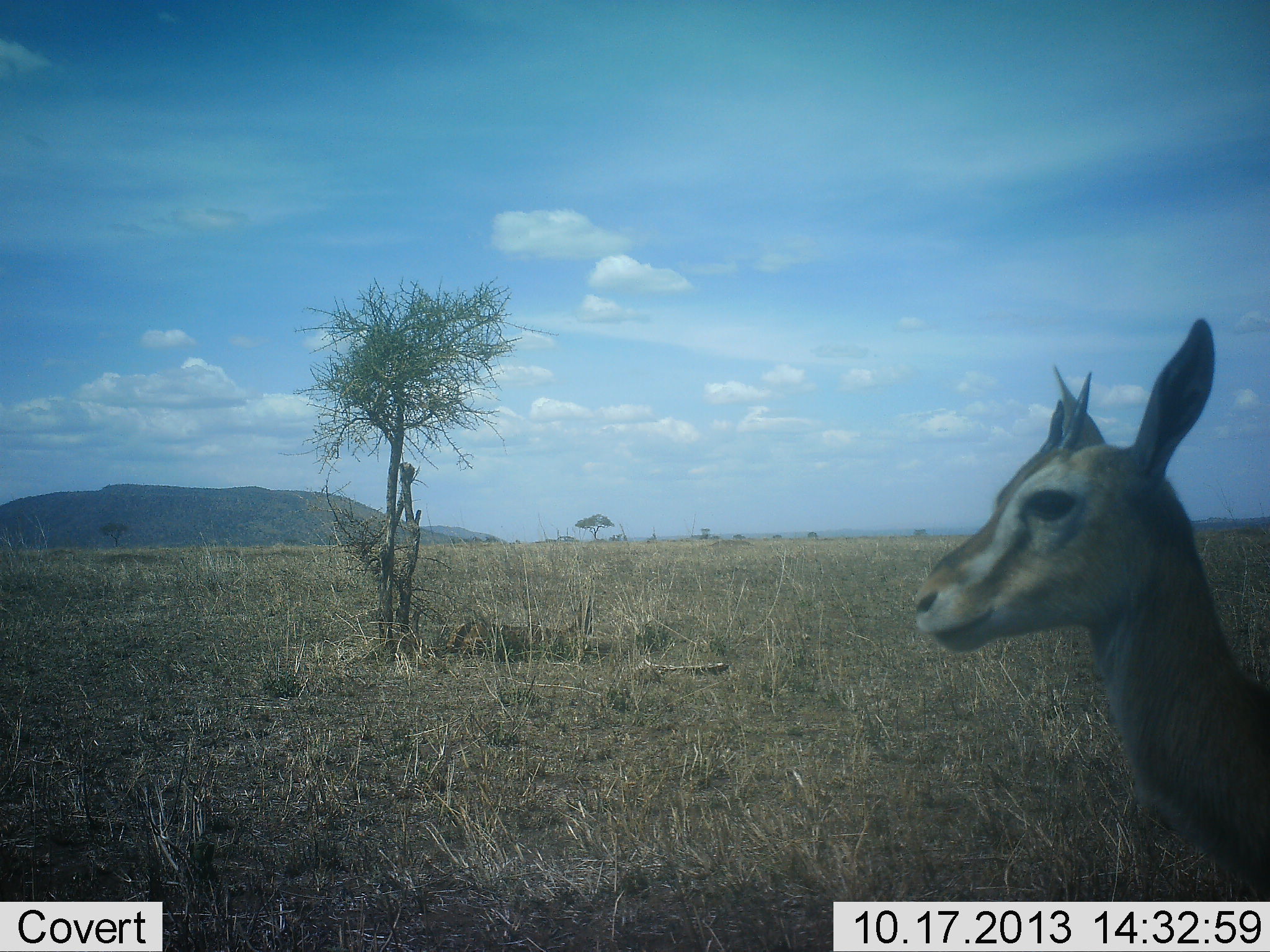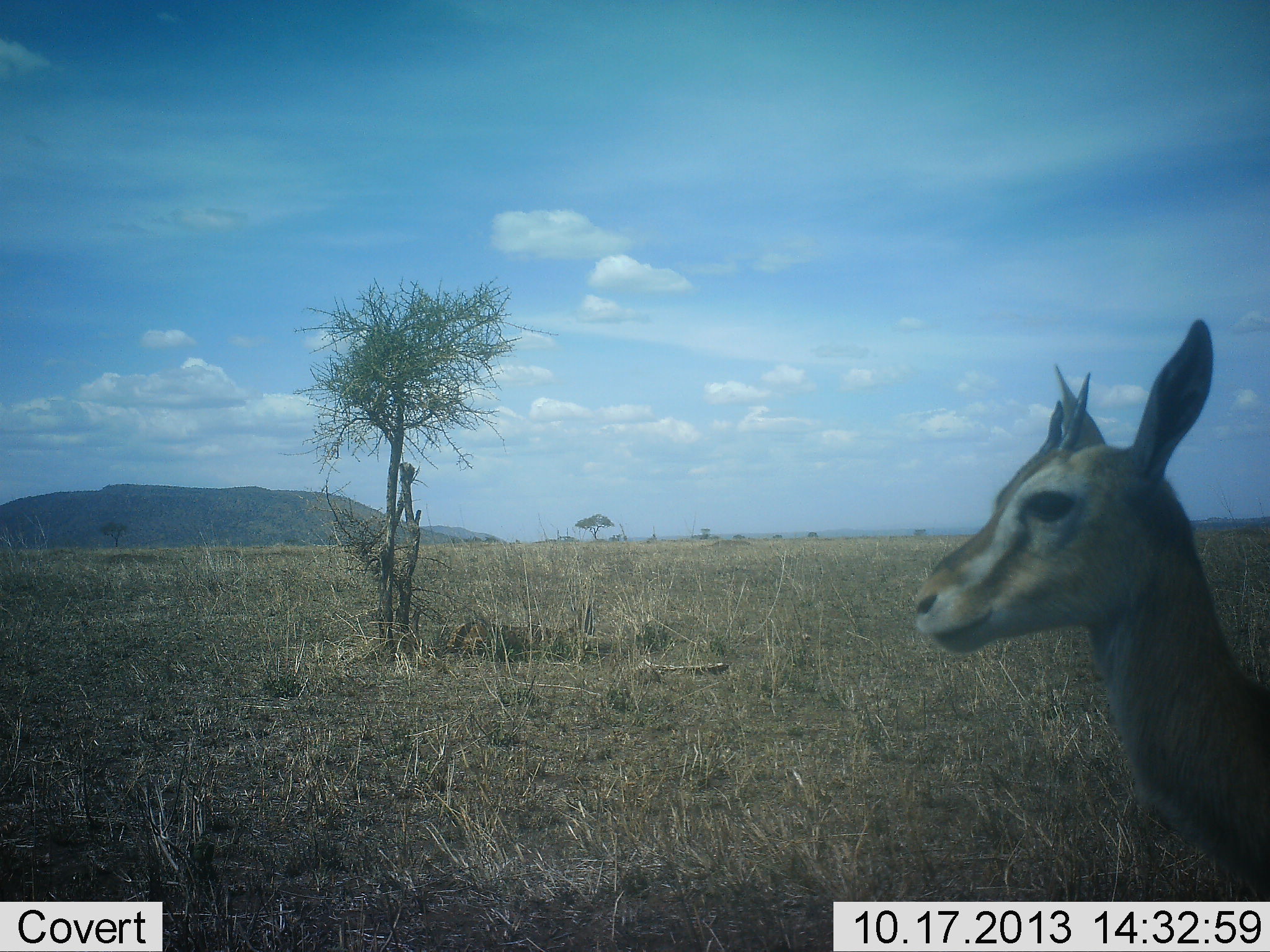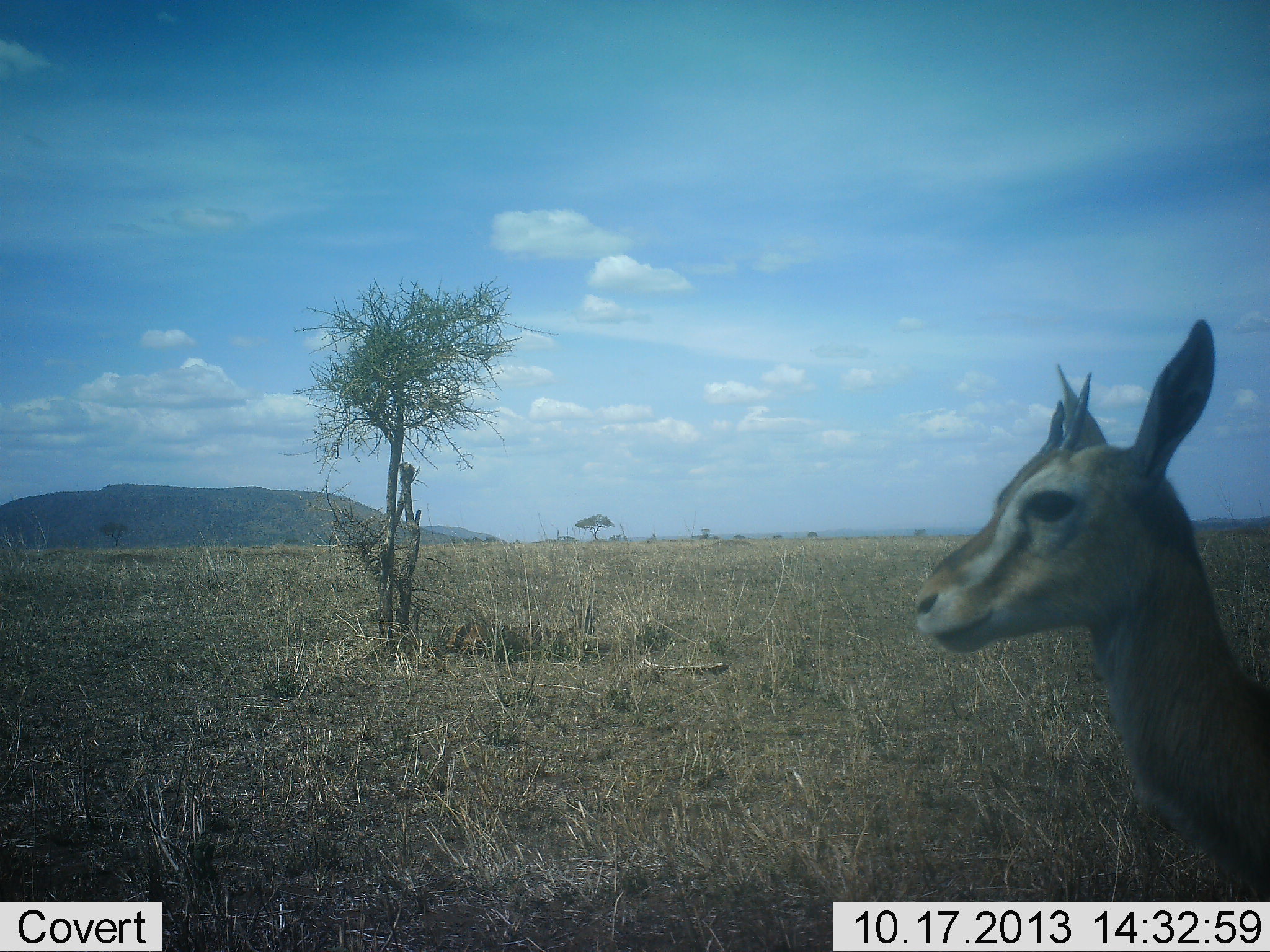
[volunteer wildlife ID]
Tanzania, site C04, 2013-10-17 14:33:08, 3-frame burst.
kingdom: Animalia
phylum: Chordata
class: Mammalia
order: Artiodactyla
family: Bovidae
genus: Eudorcas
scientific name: Eudorcas thomsonii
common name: thomson's gazelle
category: gazellethomsons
Gazellethomsons (thomson's gazelle) (Eudorcas thomsonii), count 1. Behavior (volunteer vote fractions): standing 94%, resting 3%, moving 3%, interacting 0%. Young present (vote fraction): 6%. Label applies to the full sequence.